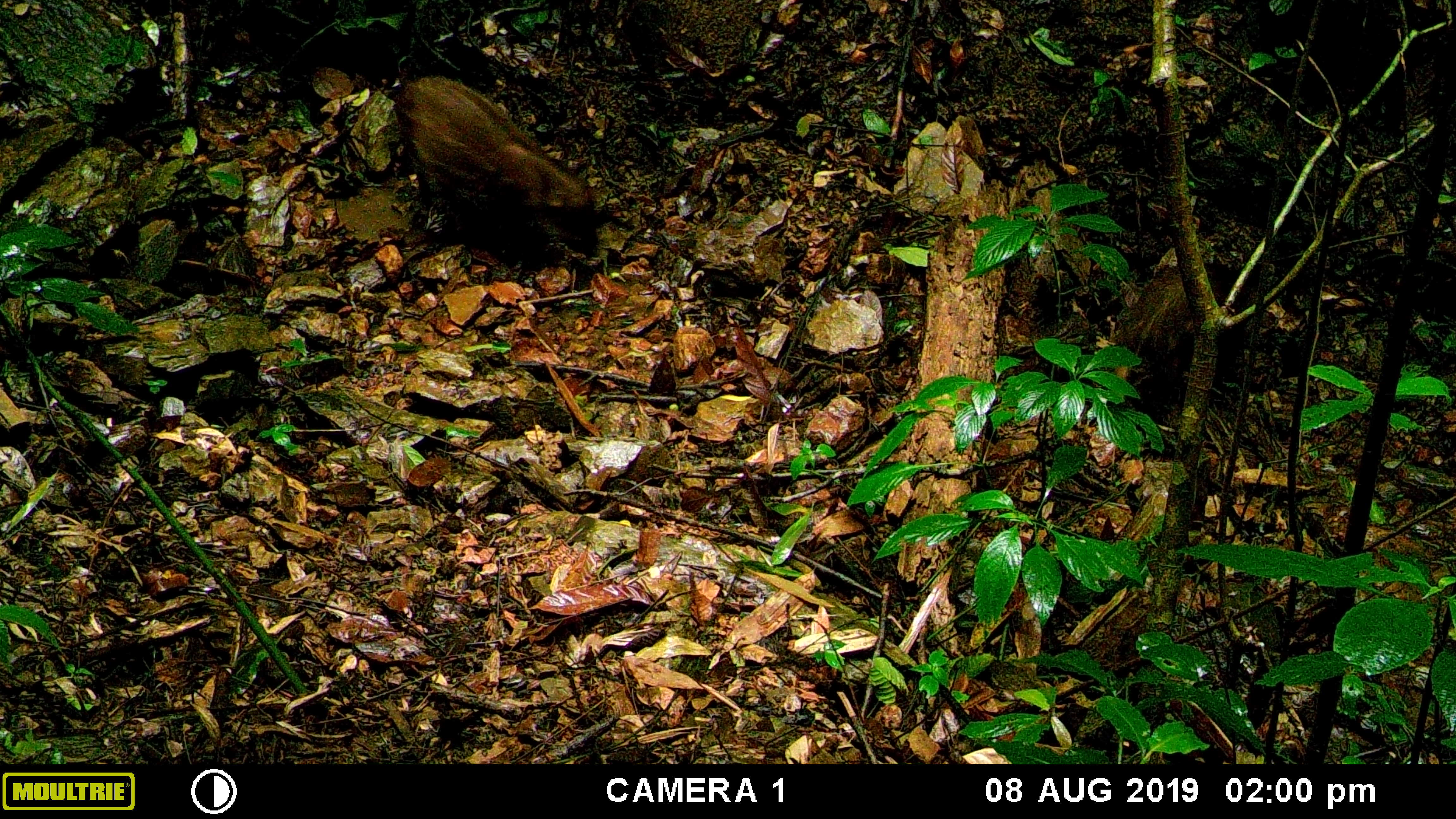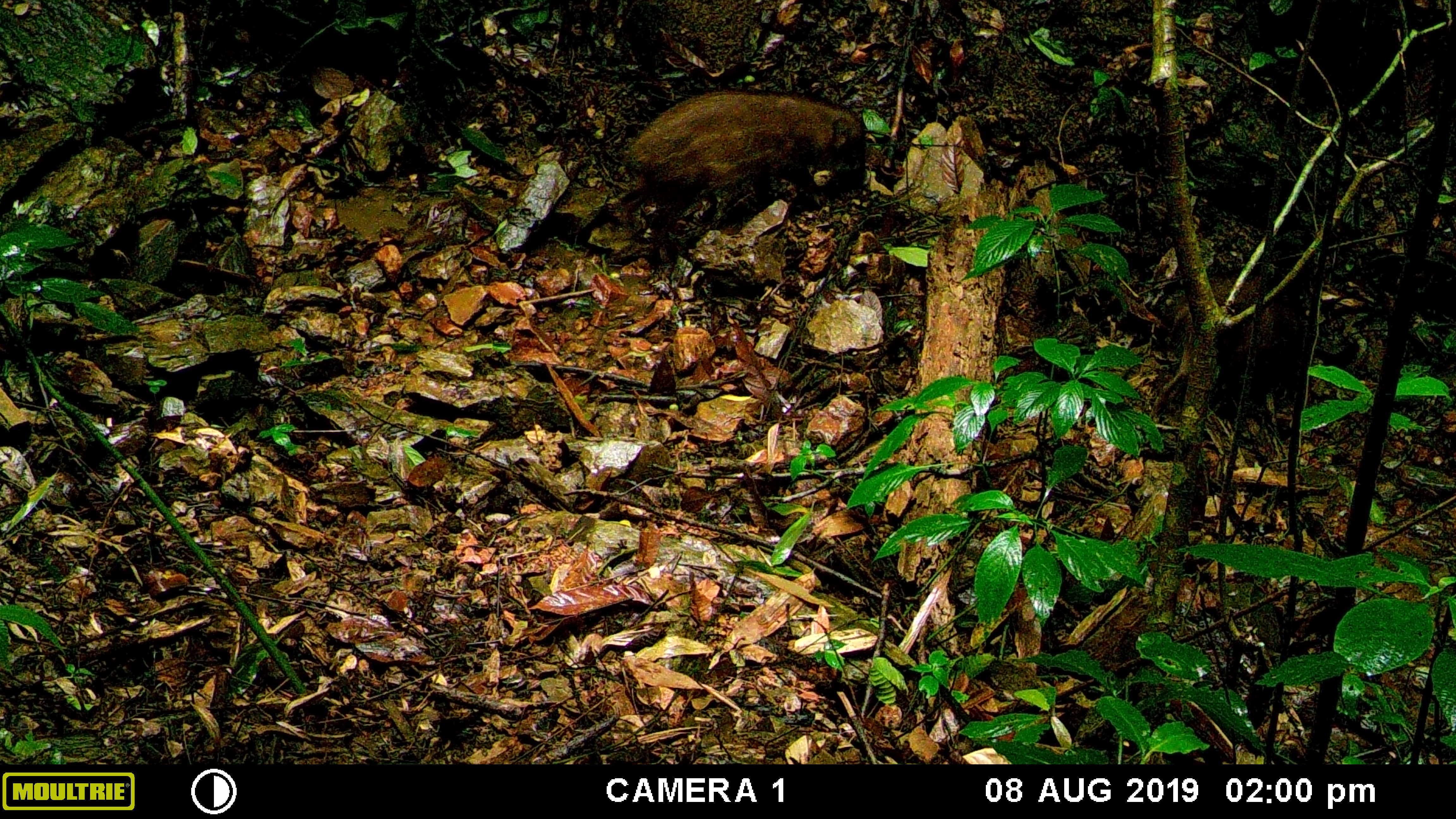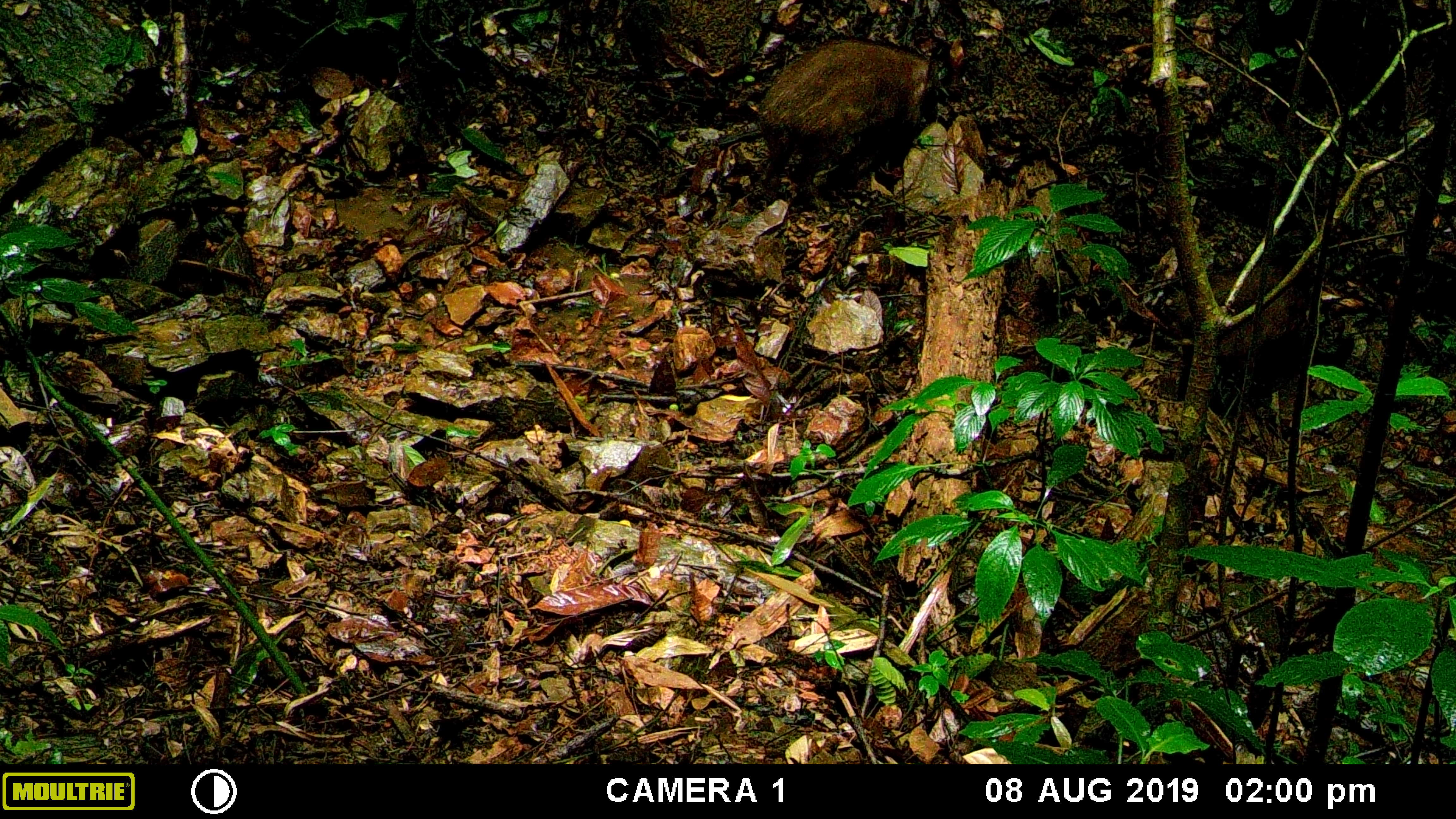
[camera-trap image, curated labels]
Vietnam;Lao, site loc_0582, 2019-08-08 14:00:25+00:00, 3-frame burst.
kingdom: Animalia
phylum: Chordata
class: Mammalia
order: Artiodactyla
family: Suidae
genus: Sus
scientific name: Sus scrofa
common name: eurasian wild pig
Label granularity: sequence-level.